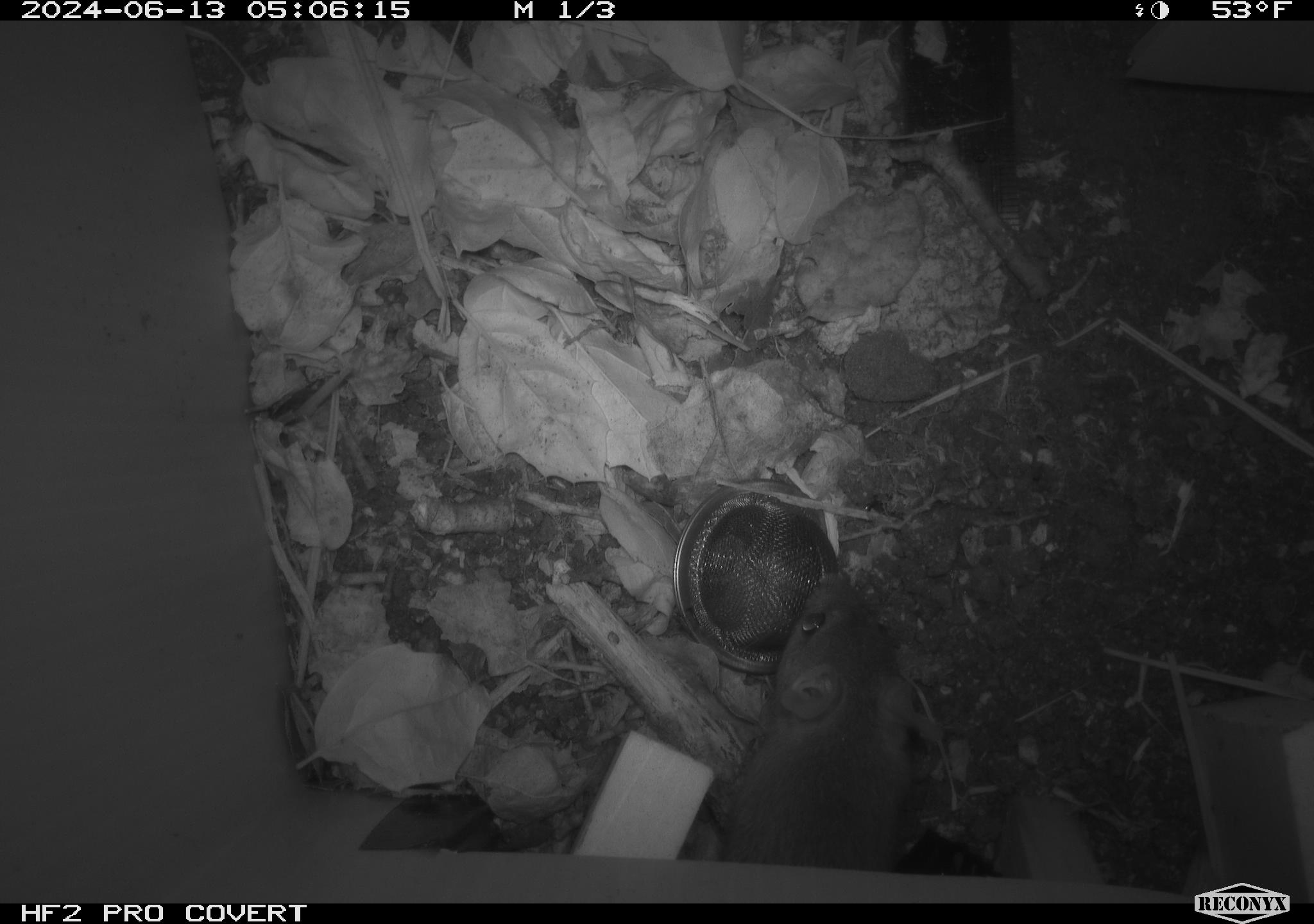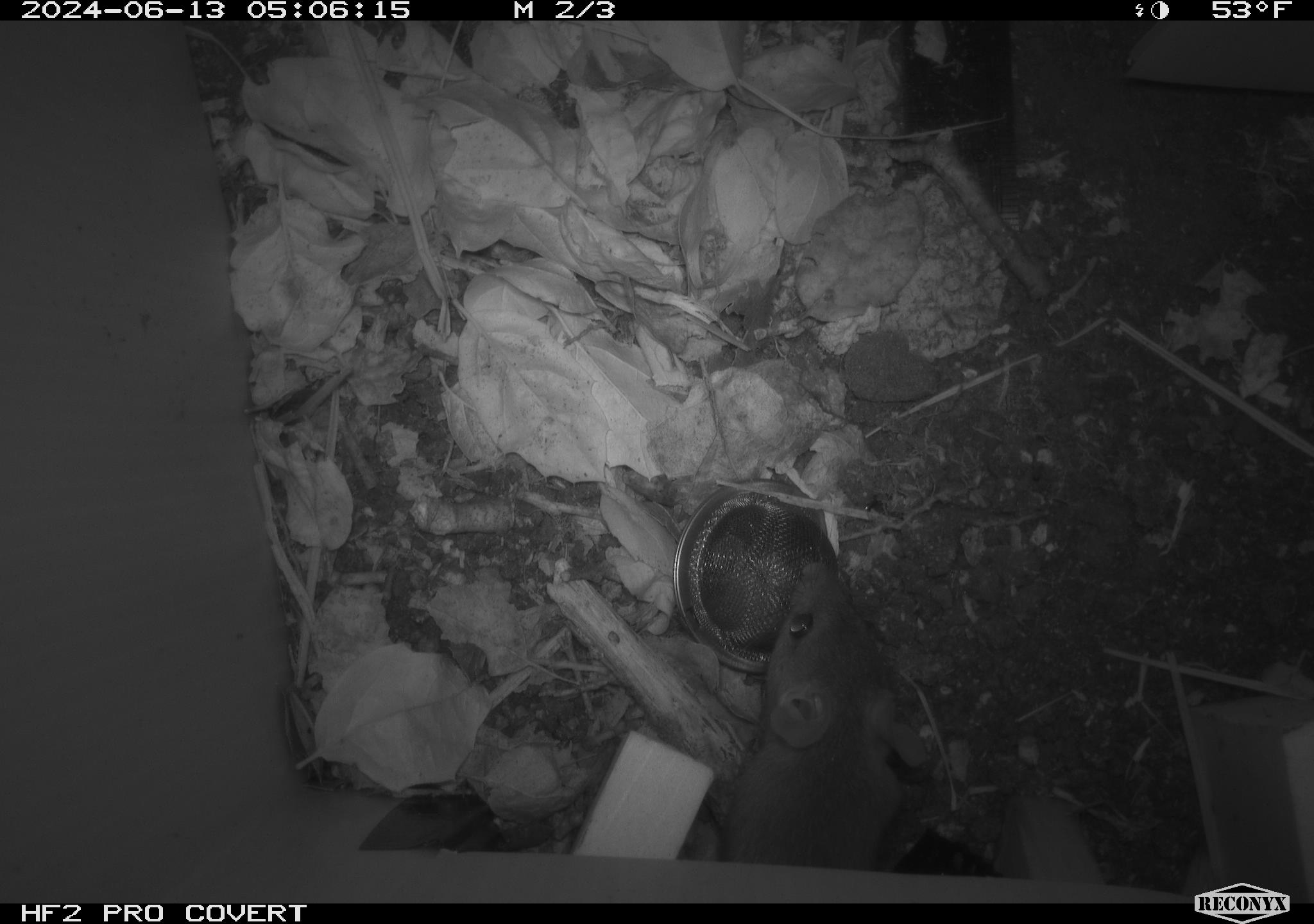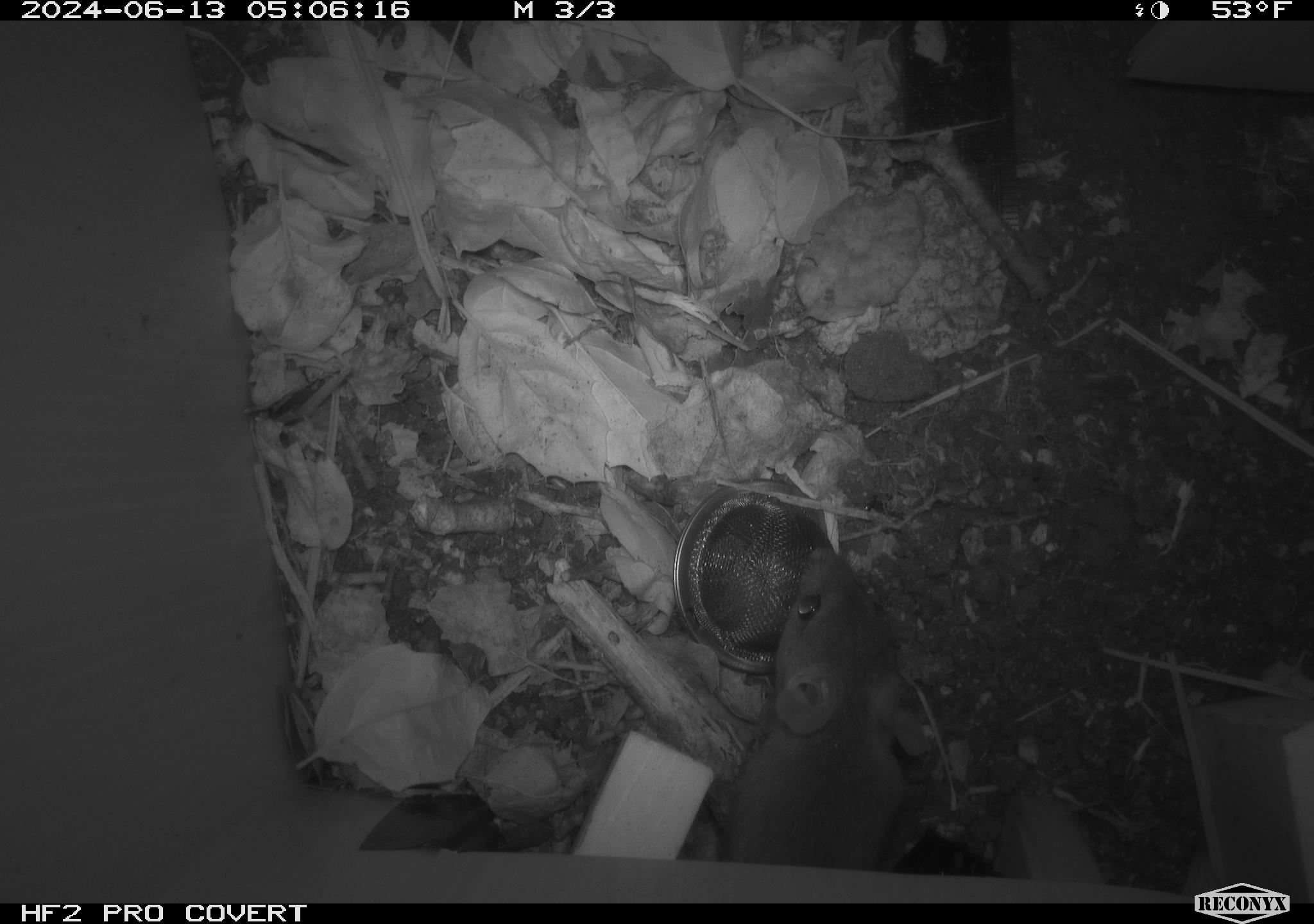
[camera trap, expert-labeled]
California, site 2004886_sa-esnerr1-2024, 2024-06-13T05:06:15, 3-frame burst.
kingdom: Animalia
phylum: Chordata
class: Mammalia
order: Rodentia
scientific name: Rodentia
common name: rodent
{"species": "rodent (Rodentia)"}